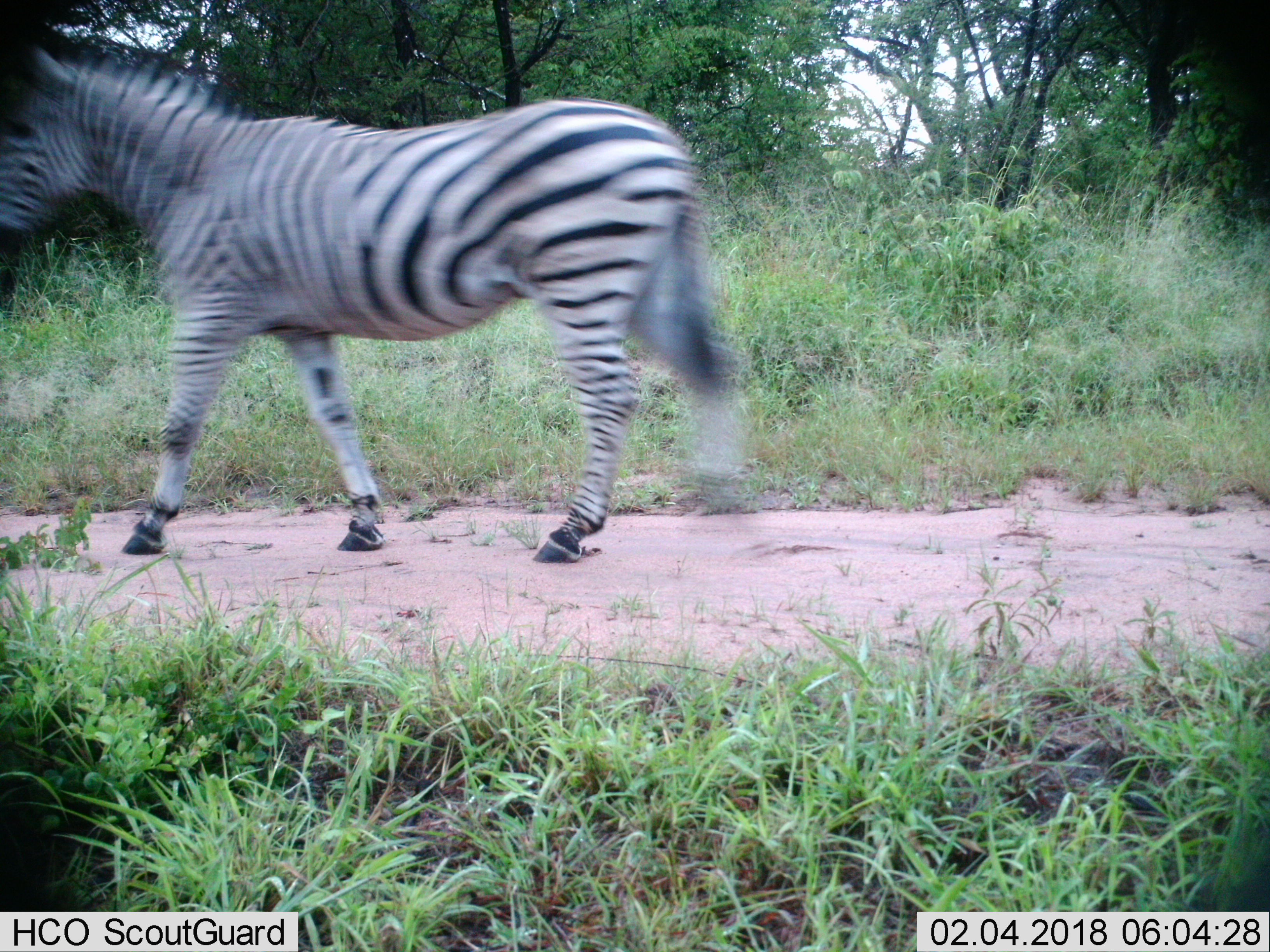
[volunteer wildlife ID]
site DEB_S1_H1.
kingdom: Animalia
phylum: Chordata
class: Mammalia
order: Perissodactyla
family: Equidae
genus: Equus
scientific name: Equus quagga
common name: plains zebra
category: zebraplains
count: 1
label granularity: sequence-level